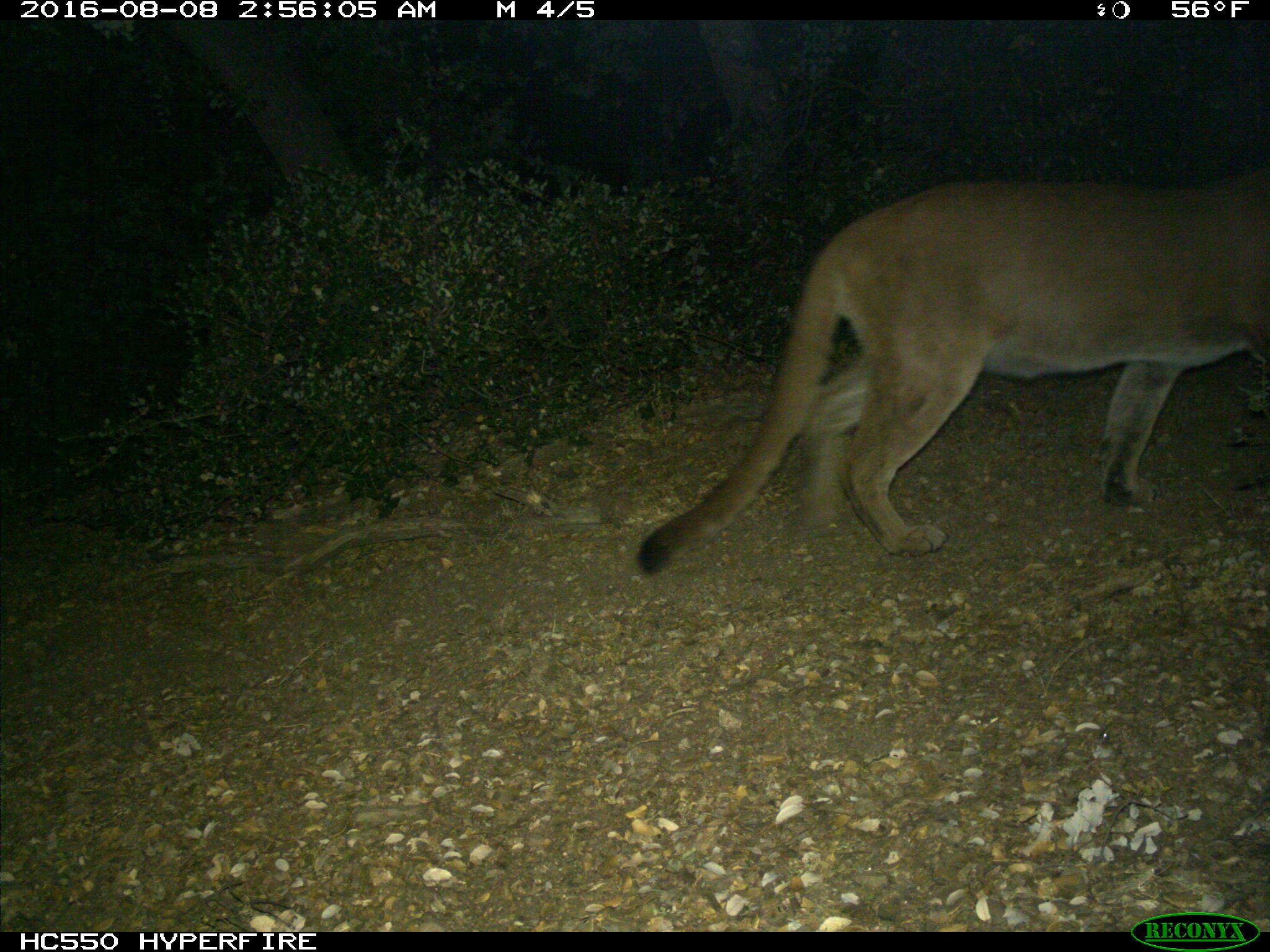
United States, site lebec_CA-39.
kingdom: Animalia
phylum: Chordata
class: Mammalia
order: Carnivora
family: Felidae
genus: Puma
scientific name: Puma concolor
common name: mountain lion